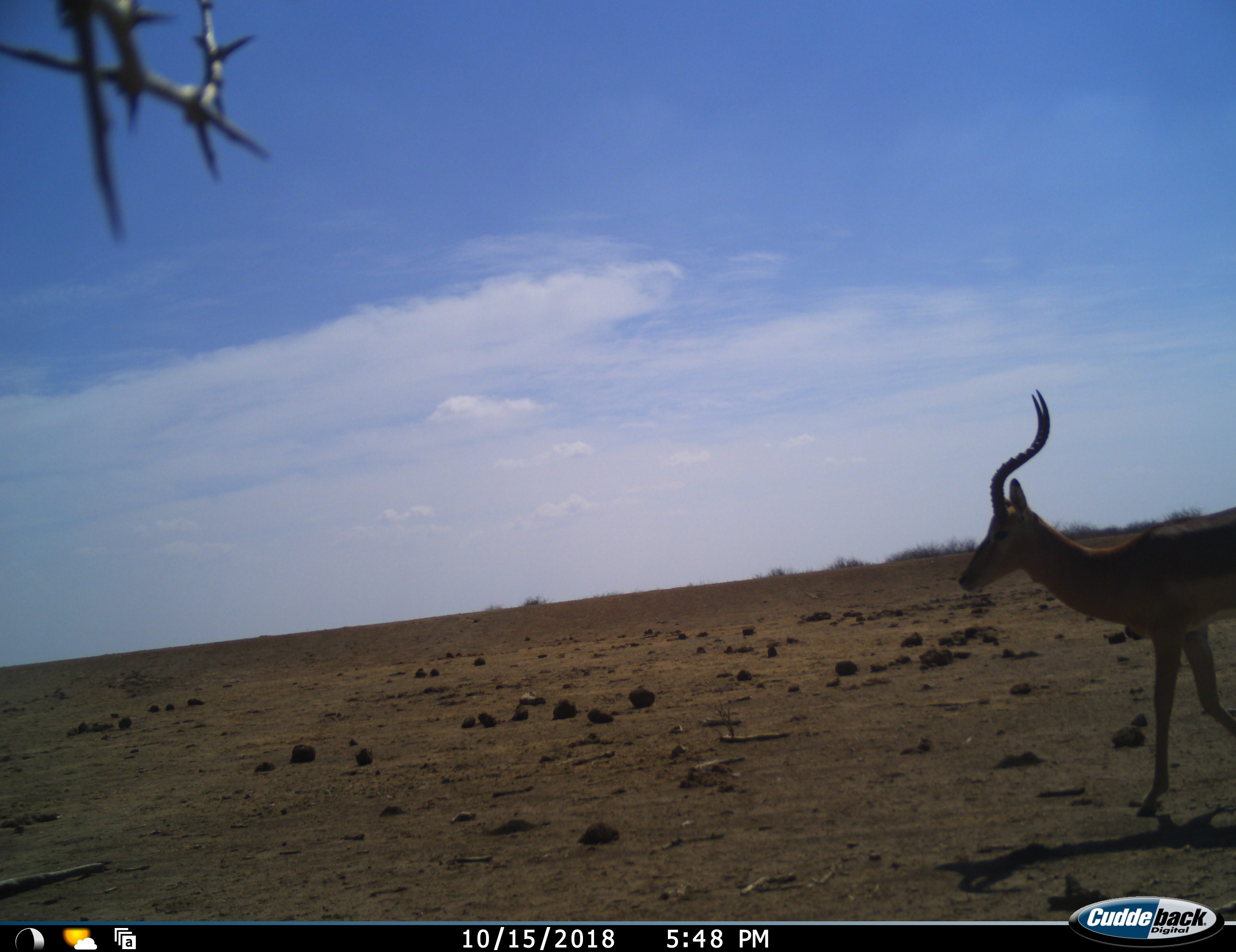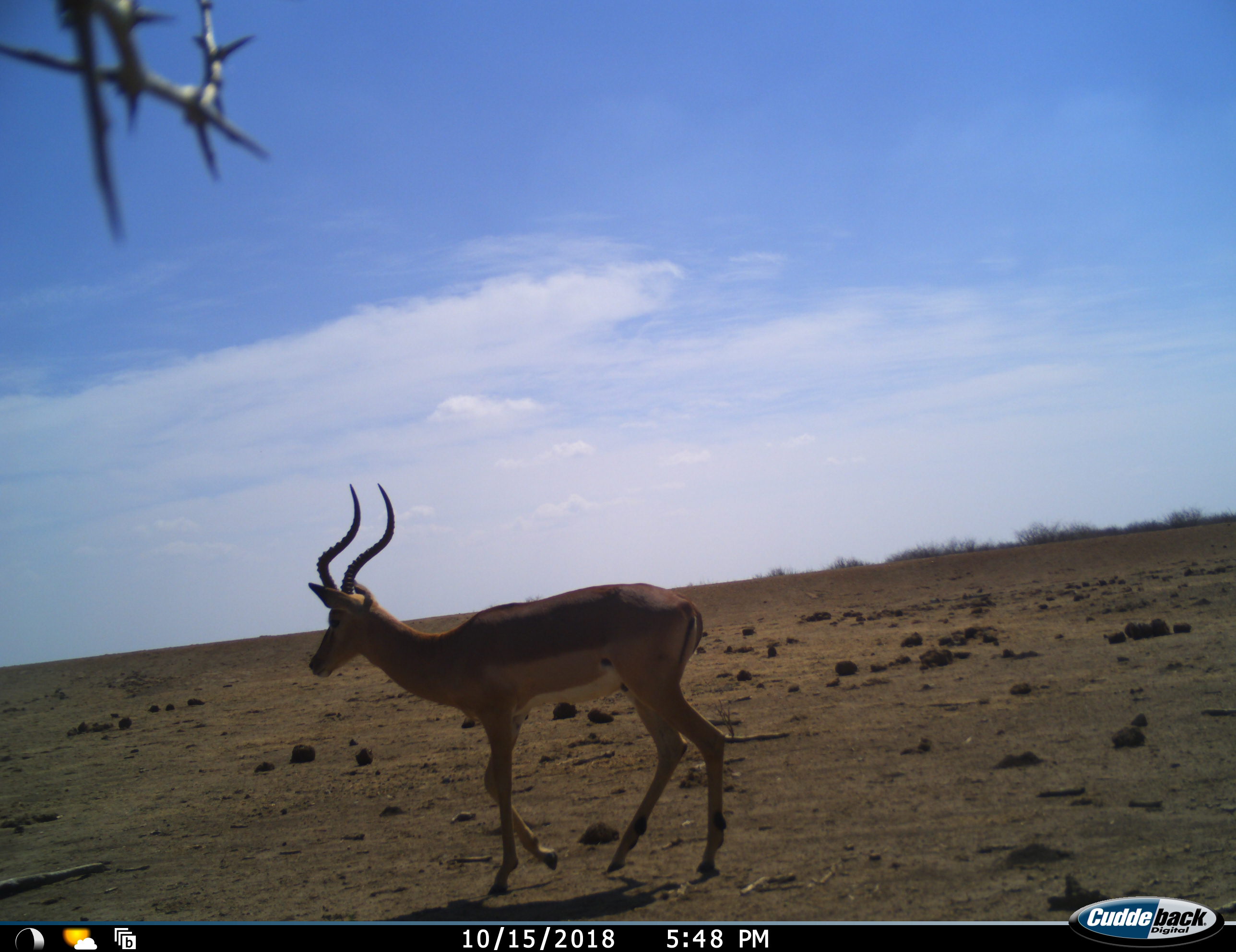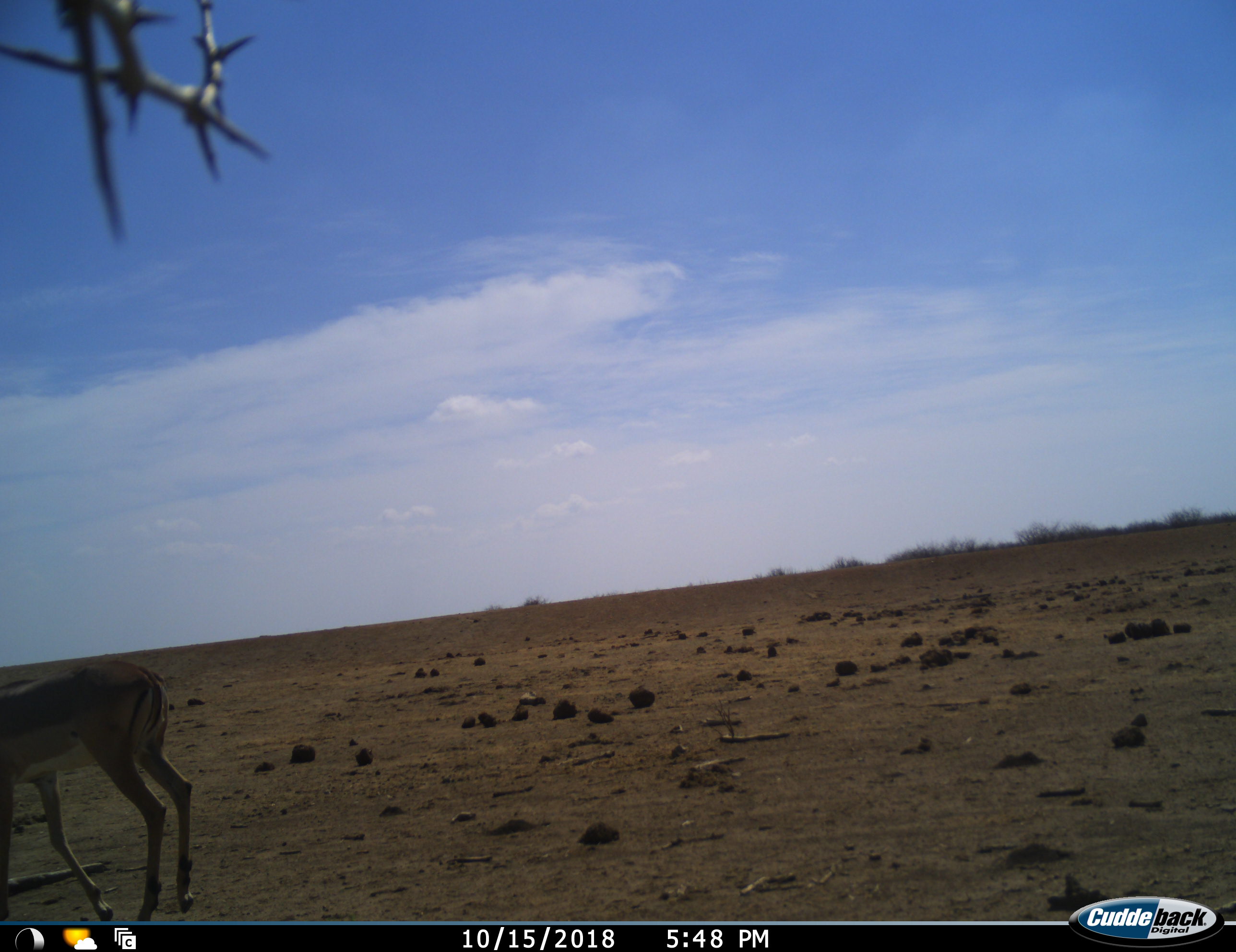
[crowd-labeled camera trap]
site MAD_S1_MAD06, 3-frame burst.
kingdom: Animalia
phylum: Chordata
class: Mammalia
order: Artiodactyla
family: Bovidae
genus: Aepyceros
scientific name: Aepyceros melampus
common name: impala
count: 1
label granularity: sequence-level